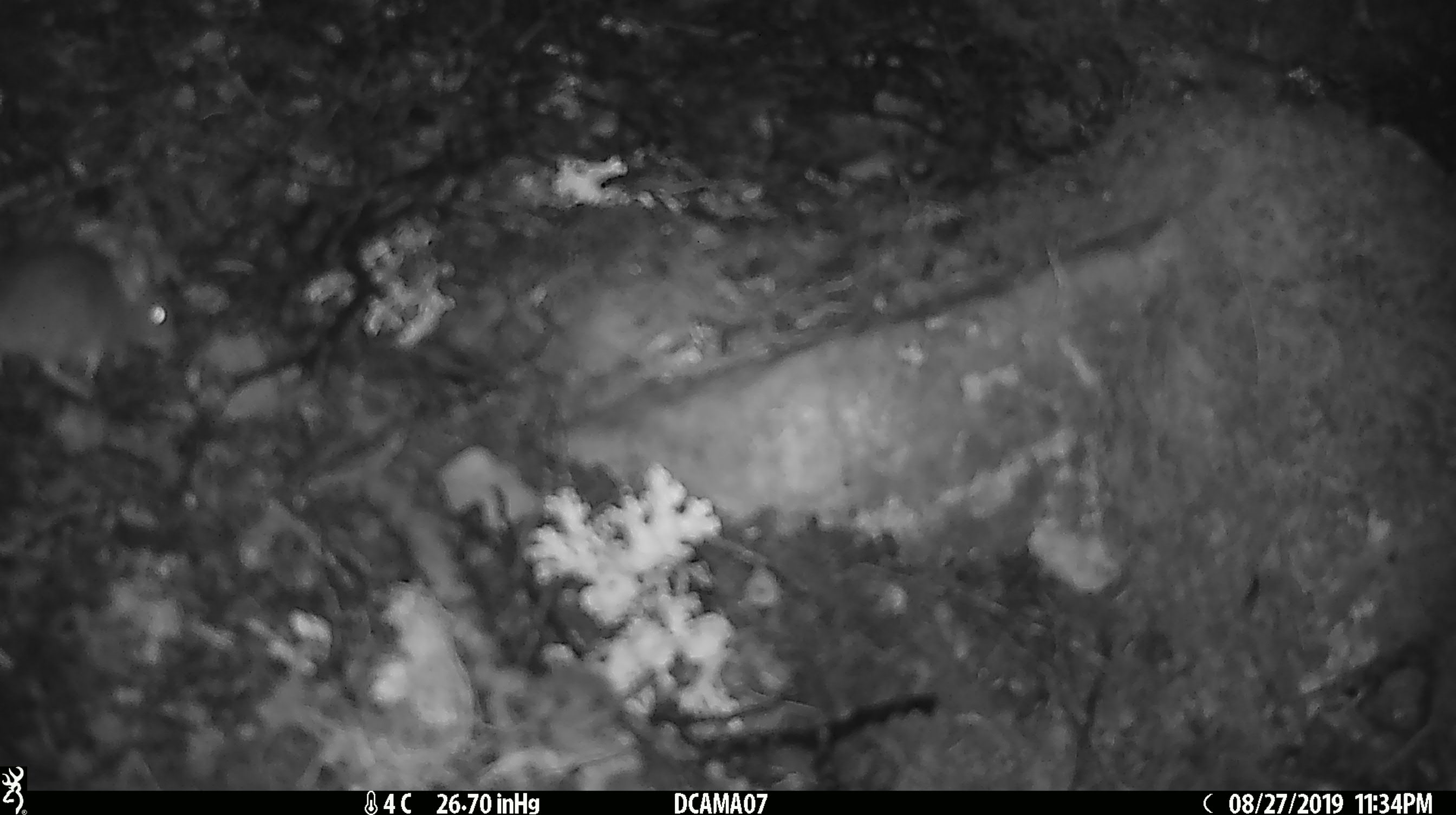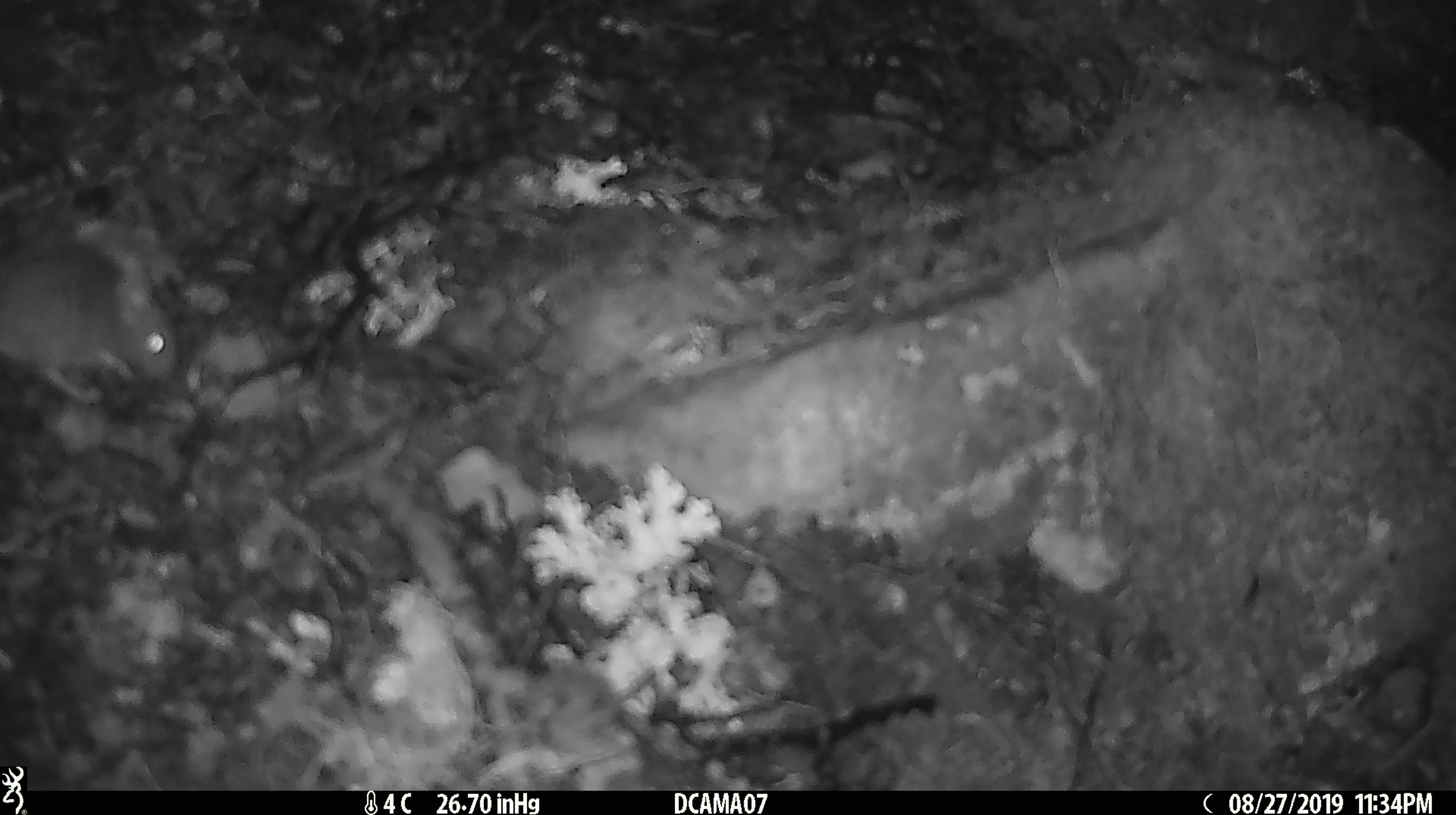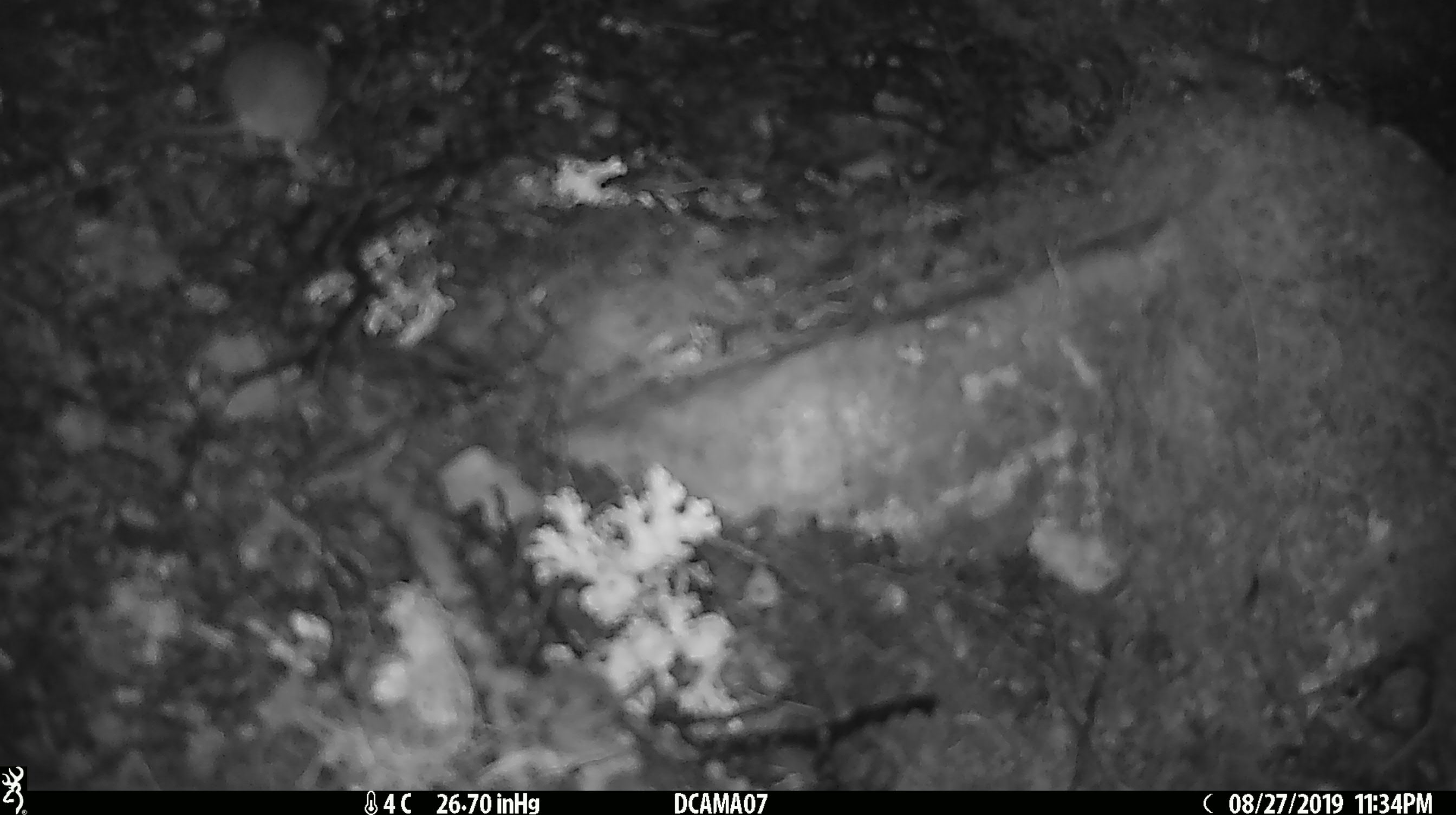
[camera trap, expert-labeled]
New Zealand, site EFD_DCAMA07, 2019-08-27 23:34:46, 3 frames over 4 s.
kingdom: Animalia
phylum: Chordata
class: Mammalia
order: Rodentia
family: Muridae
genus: Mus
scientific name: Mus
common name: mouse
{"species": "mouse (Mus)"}